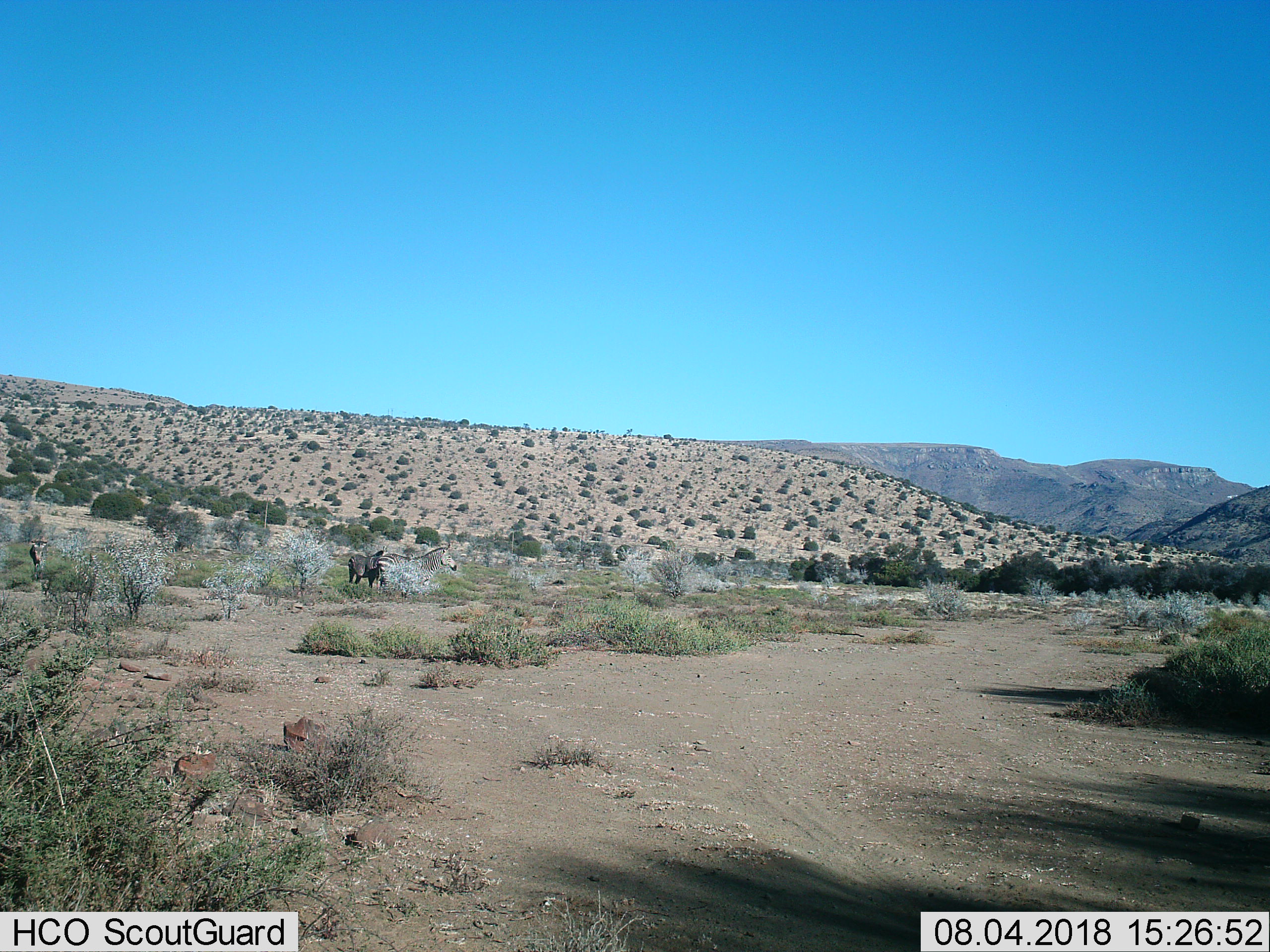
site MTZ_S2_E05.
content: unidentified animal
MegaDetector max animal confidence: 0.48